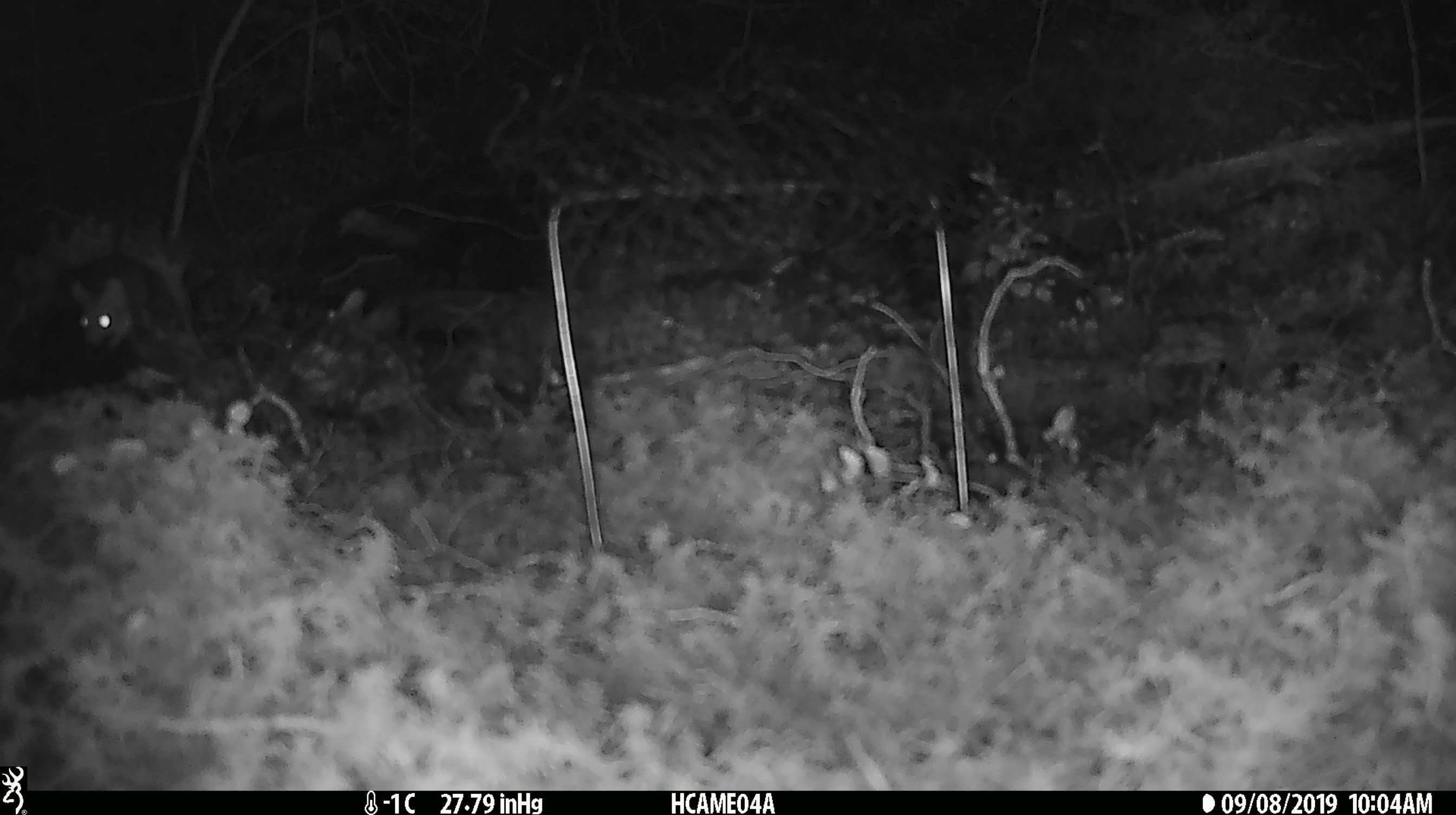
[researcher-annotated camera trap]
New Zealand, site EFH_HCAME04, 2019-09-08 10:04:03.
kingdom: Animalia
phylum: Chordata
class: Mammalia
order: Rodentia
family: Muridae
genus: Mus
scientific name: Mus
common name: mouse